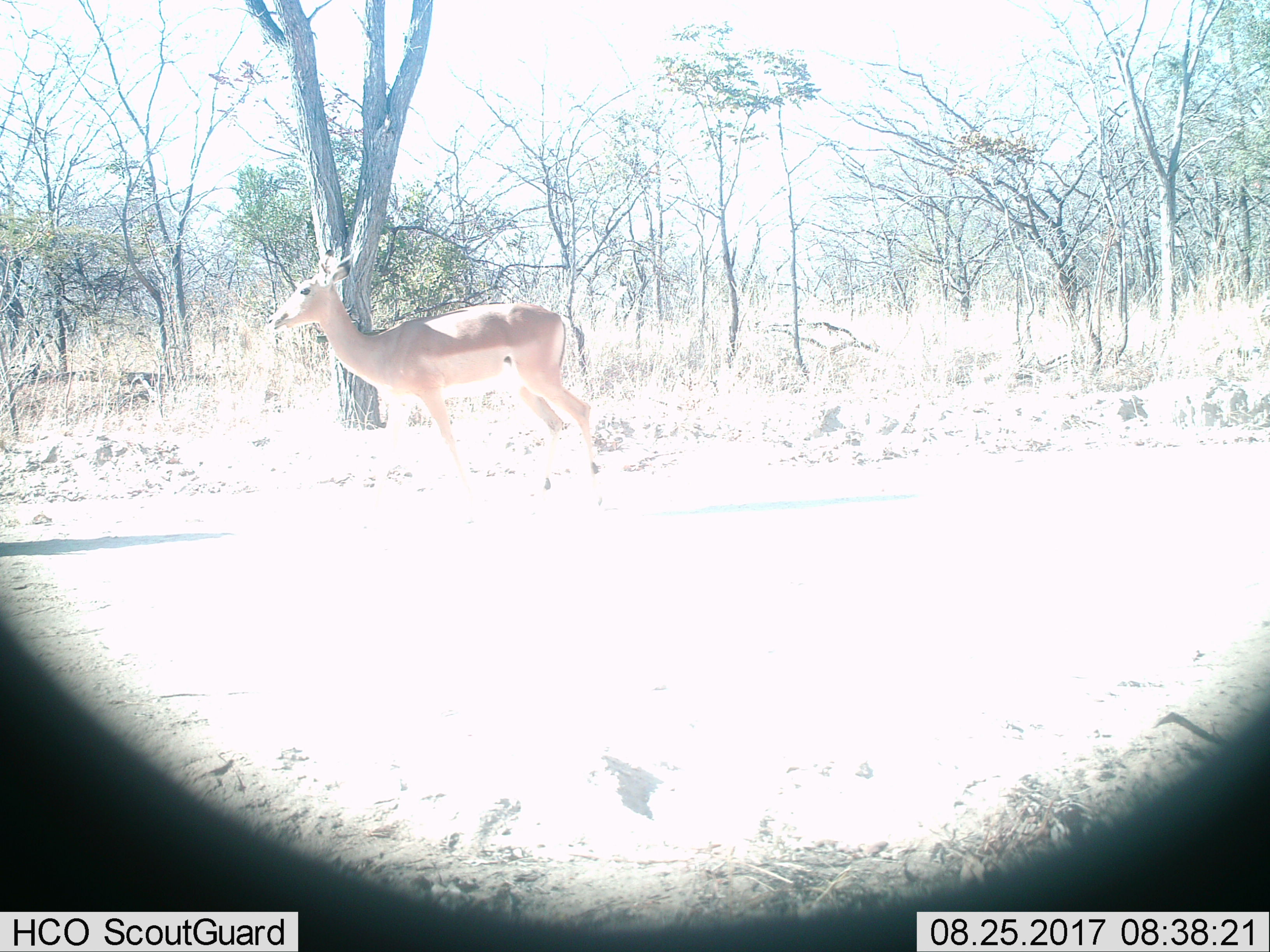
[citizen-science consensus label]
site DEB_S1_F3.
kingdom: Animalia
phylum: Chordata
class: Mammalia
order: Artiodactyla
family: Bovidae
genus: Aepyceros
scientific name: Aepyceros melampus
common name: impala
Impala (Aepyceros melampus), count 1. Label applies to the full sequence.